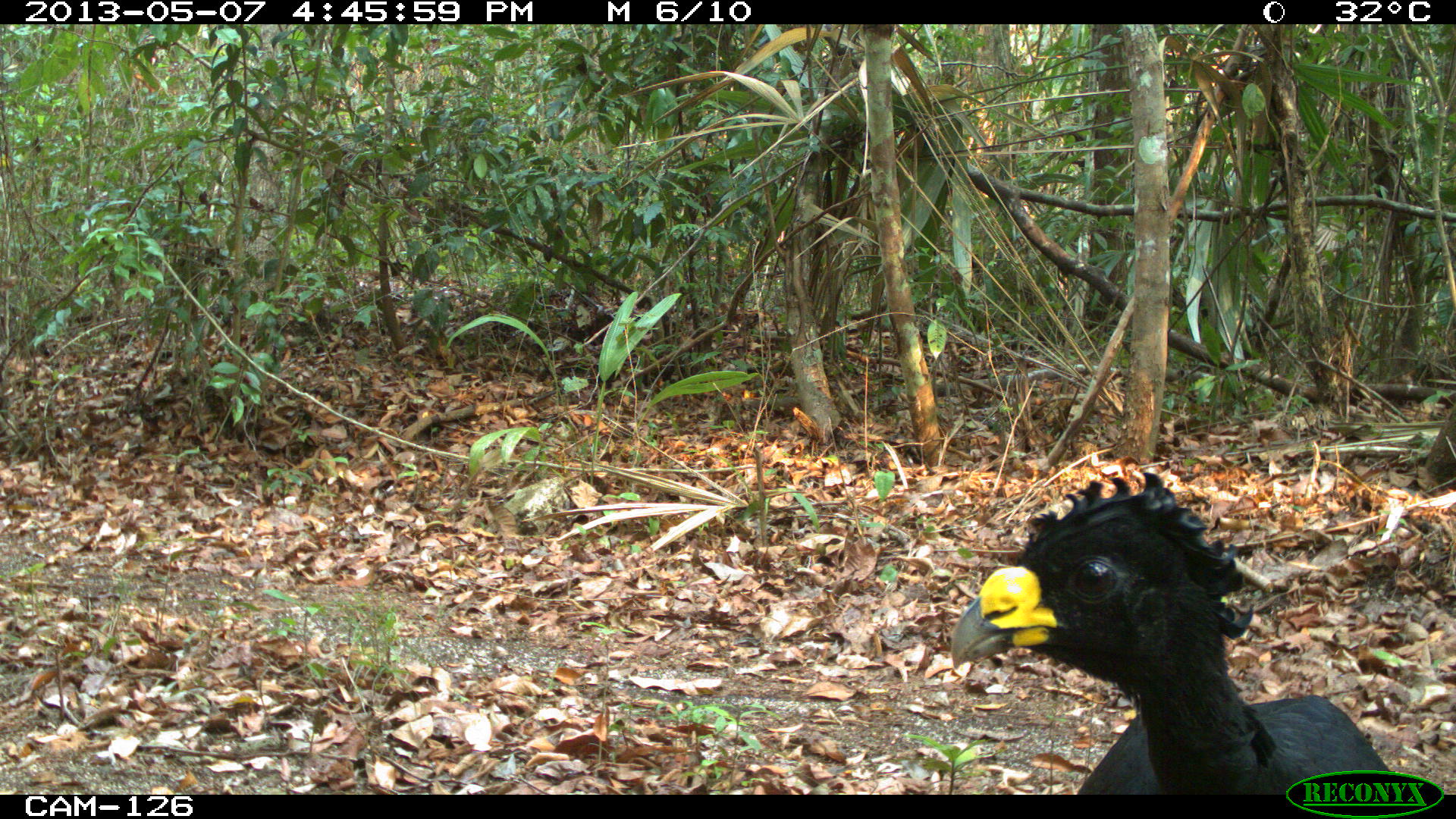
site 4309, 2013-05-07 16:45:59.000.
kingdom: Animalia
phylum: Chordata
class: Aves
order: Galliformes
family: Cracidae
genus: Crax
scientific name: Crax rubra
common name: great curassow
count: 1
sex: male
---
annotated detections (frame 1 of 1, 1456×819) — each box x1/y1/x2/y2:
crax rubra: 948/471/1382/793